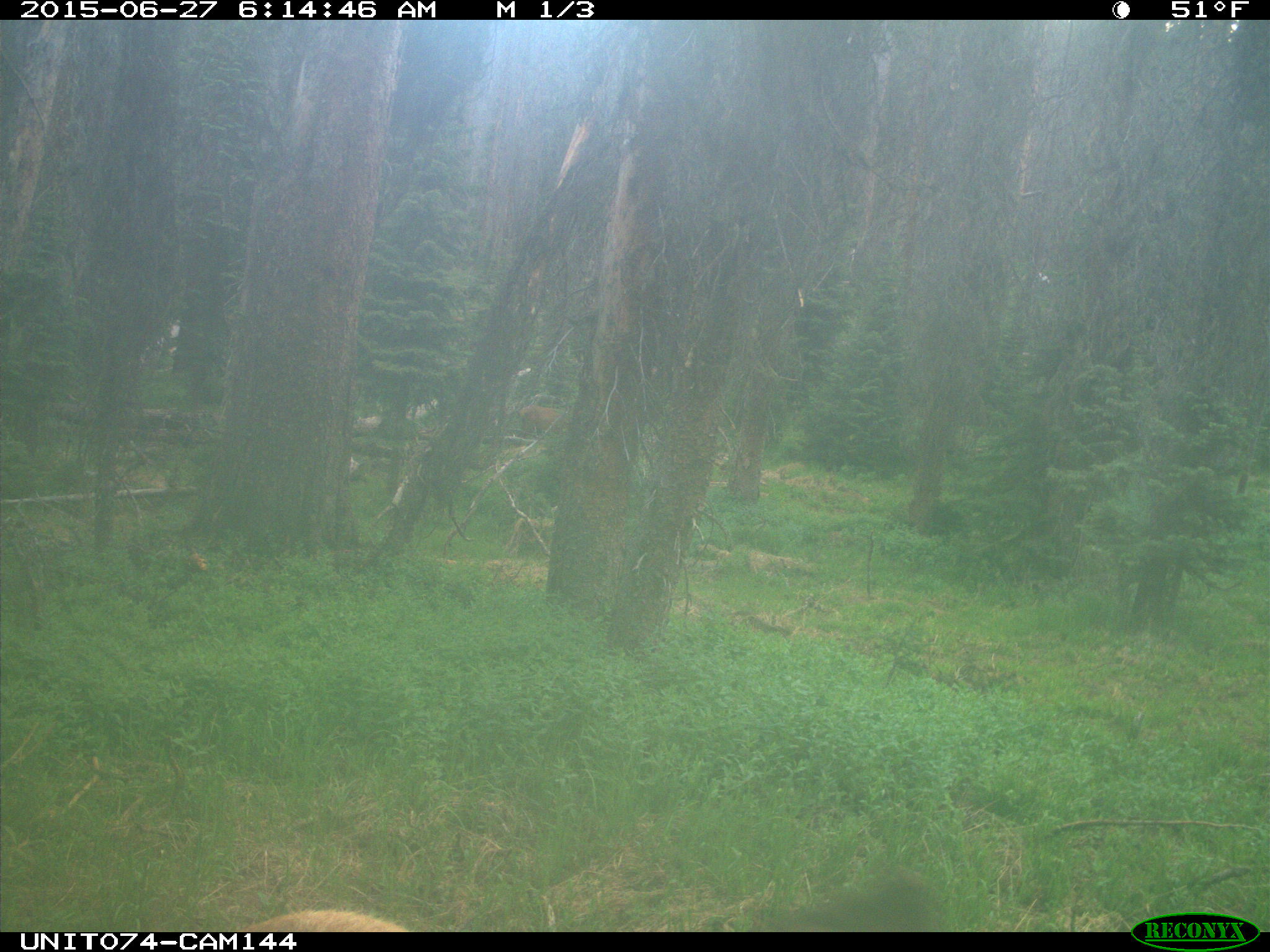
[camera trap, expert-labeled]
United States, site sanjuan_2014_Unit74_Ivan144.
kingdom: Animalia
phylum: Chordata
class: Mammalia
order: Artiodactyla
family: Cervidae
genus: Cervus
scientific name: Cervus elaphus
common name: red deer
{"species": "Cervus elaphus (red deer)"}